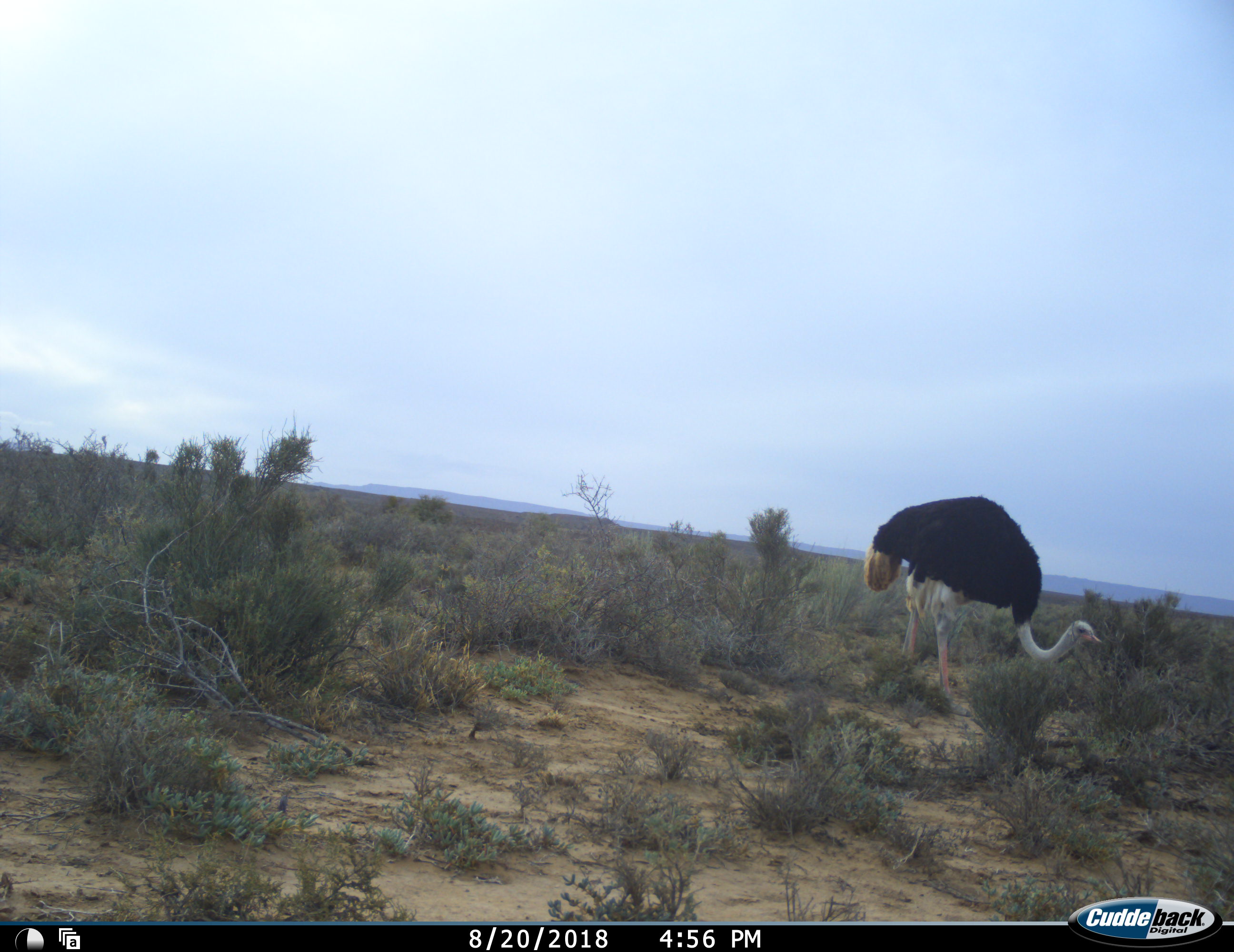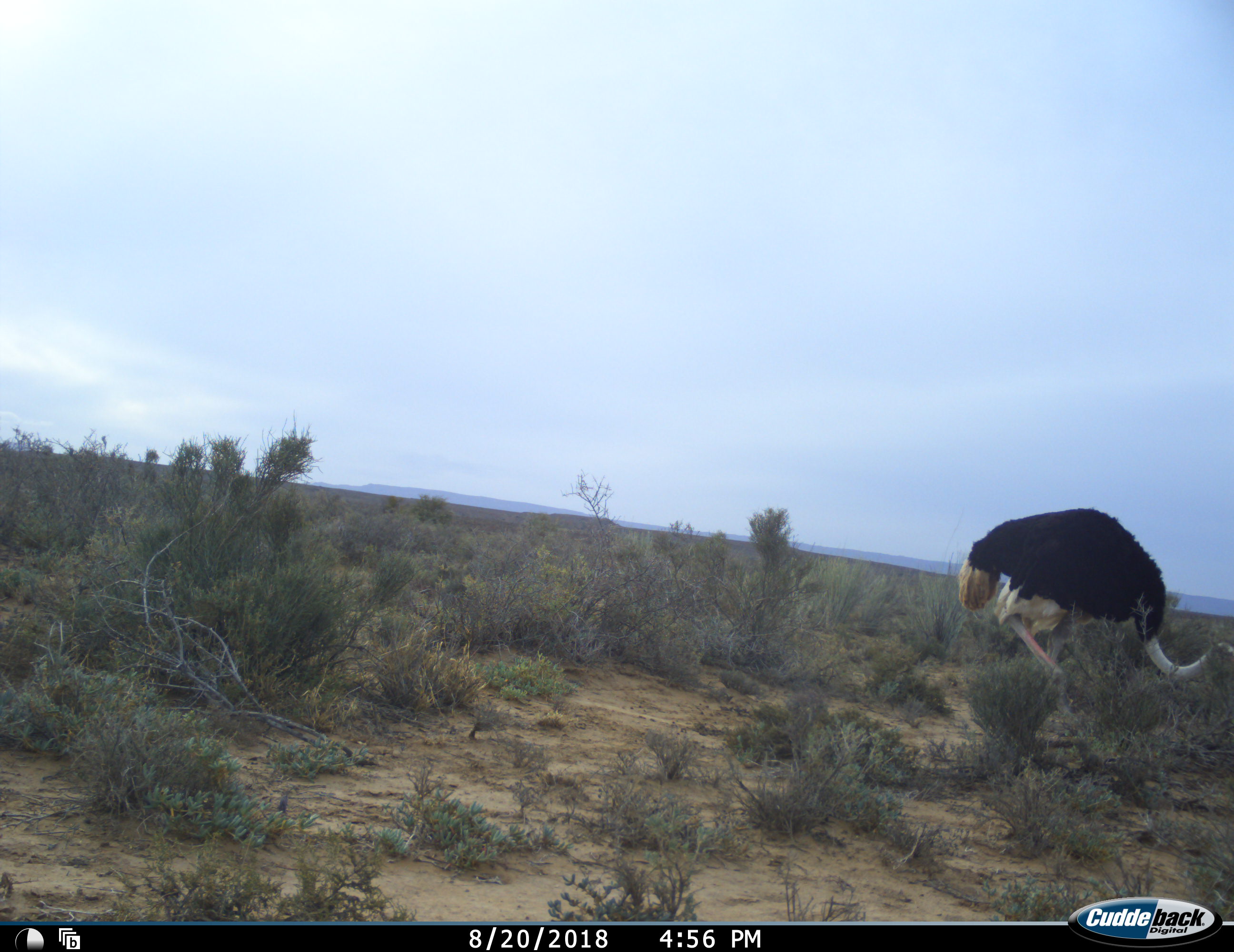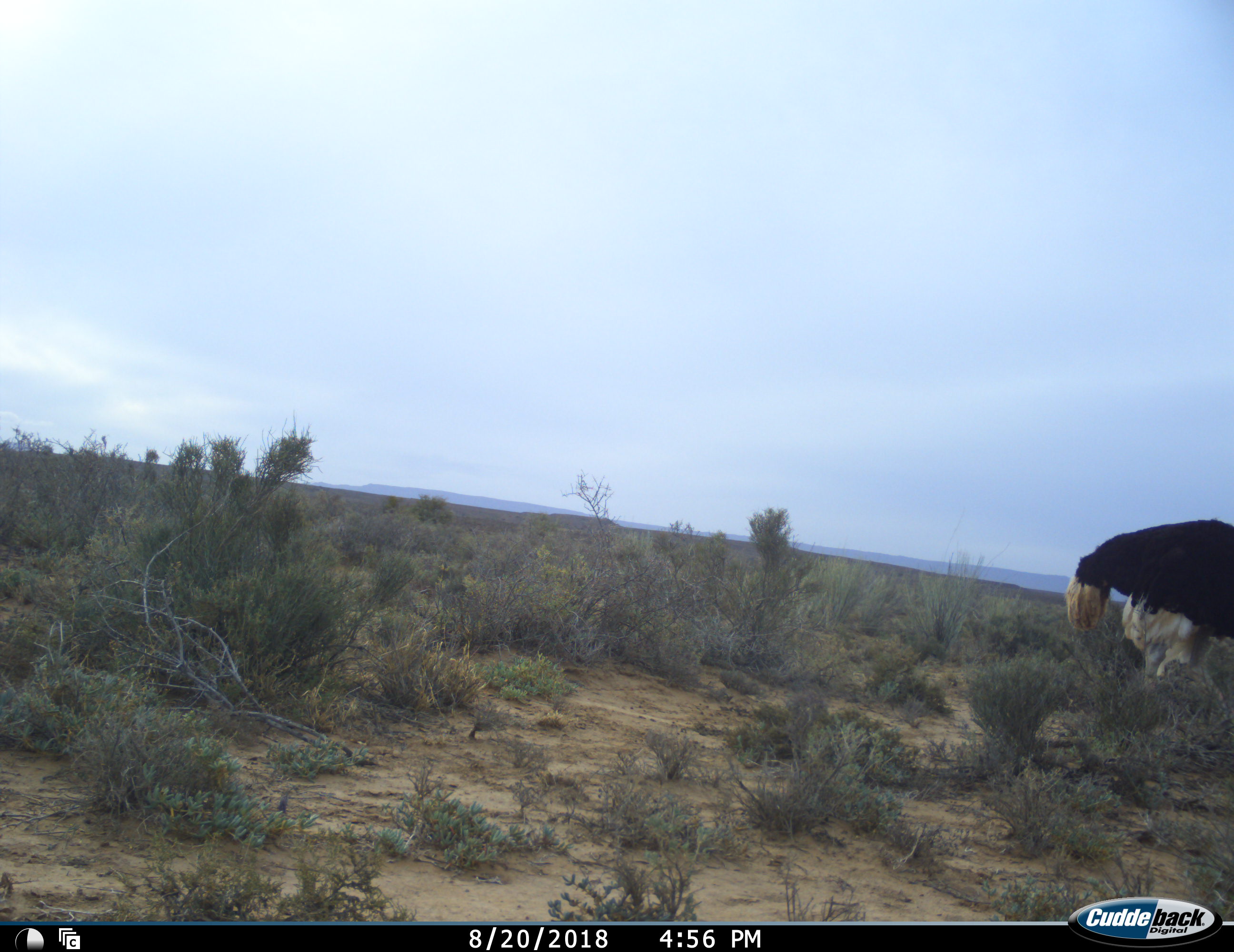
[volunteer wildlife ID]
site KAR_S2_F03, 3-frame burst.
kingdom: Animalia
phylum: Chordata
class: Aves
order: Struthioniformes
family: Struthionidae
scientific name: Struthionidae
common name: ostrich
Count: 1.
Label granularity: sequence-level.